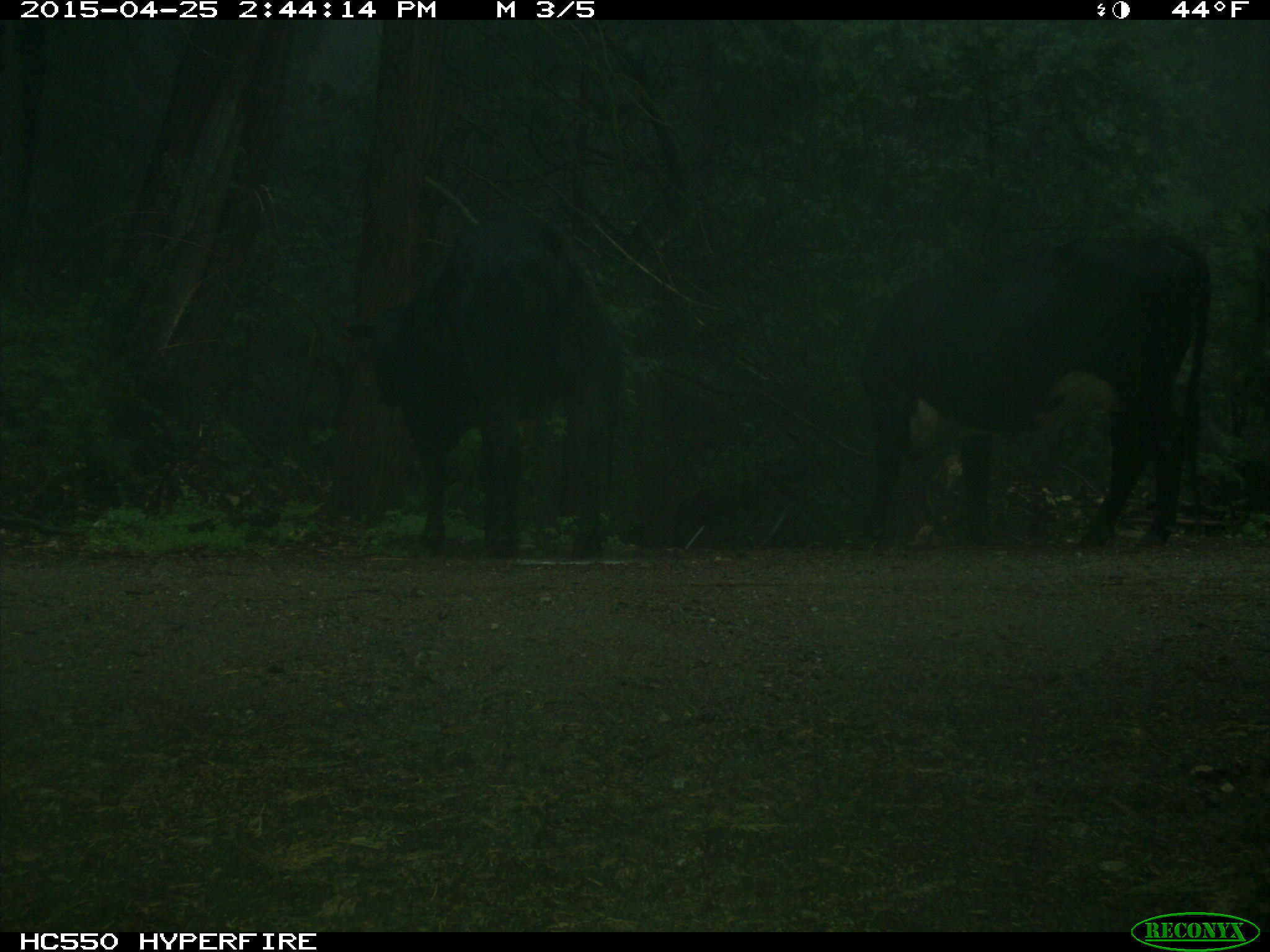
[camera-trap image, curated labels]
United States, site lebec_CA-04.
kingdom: Animalia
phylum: Chordata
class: Mammalia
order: Artiodactyla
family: Bovidae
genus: Bos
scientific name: Bos taurus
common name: domestic cow